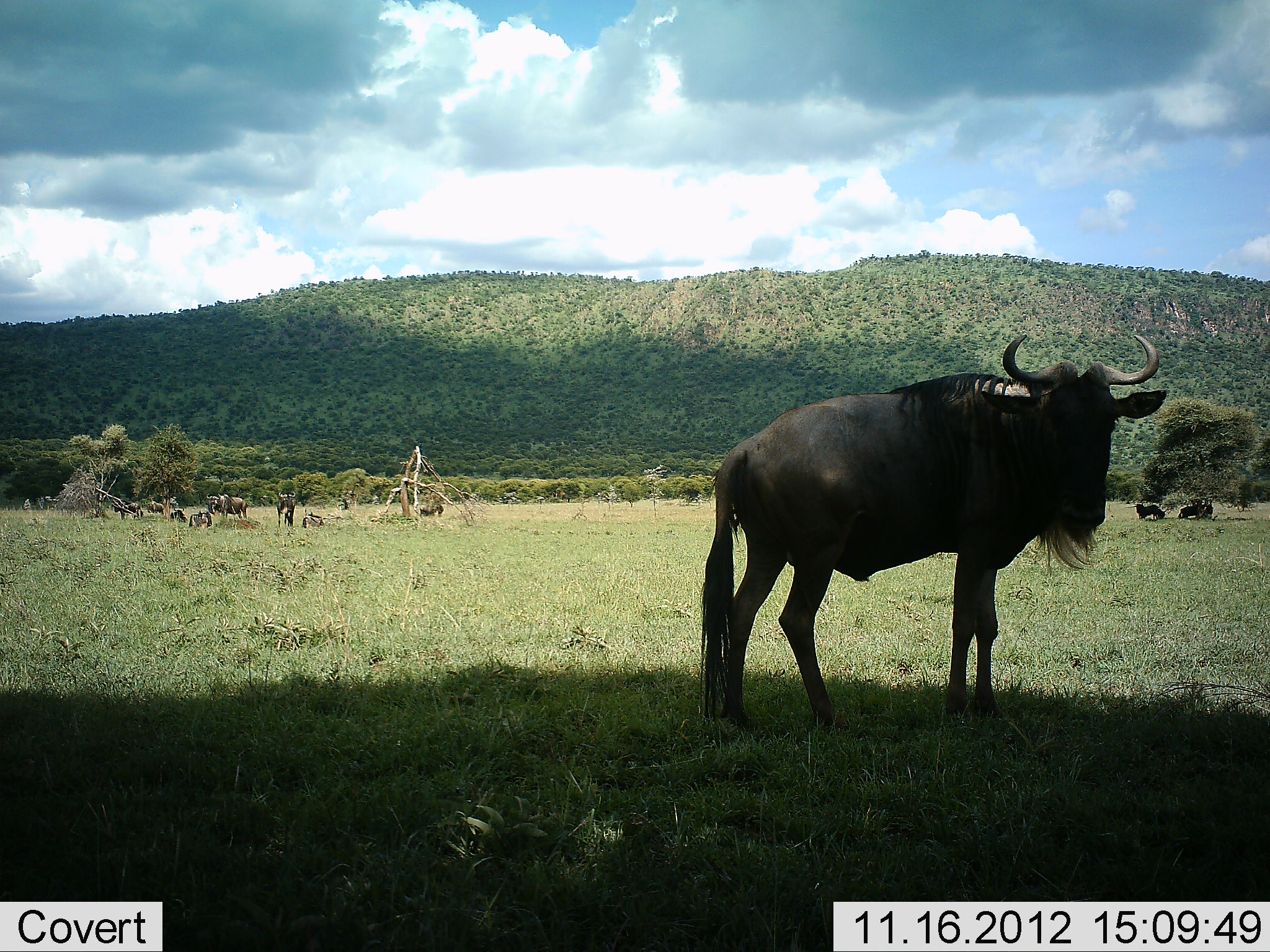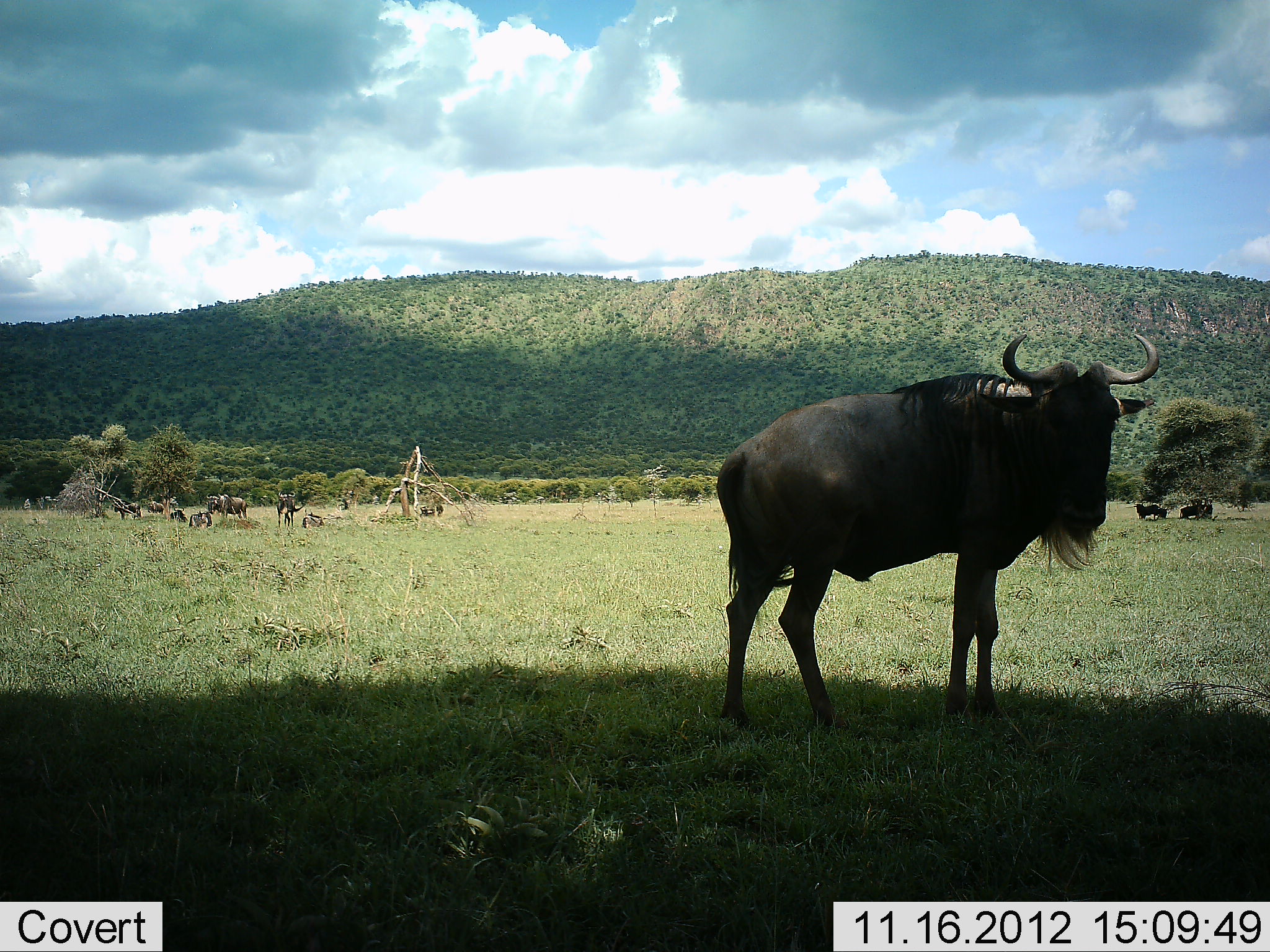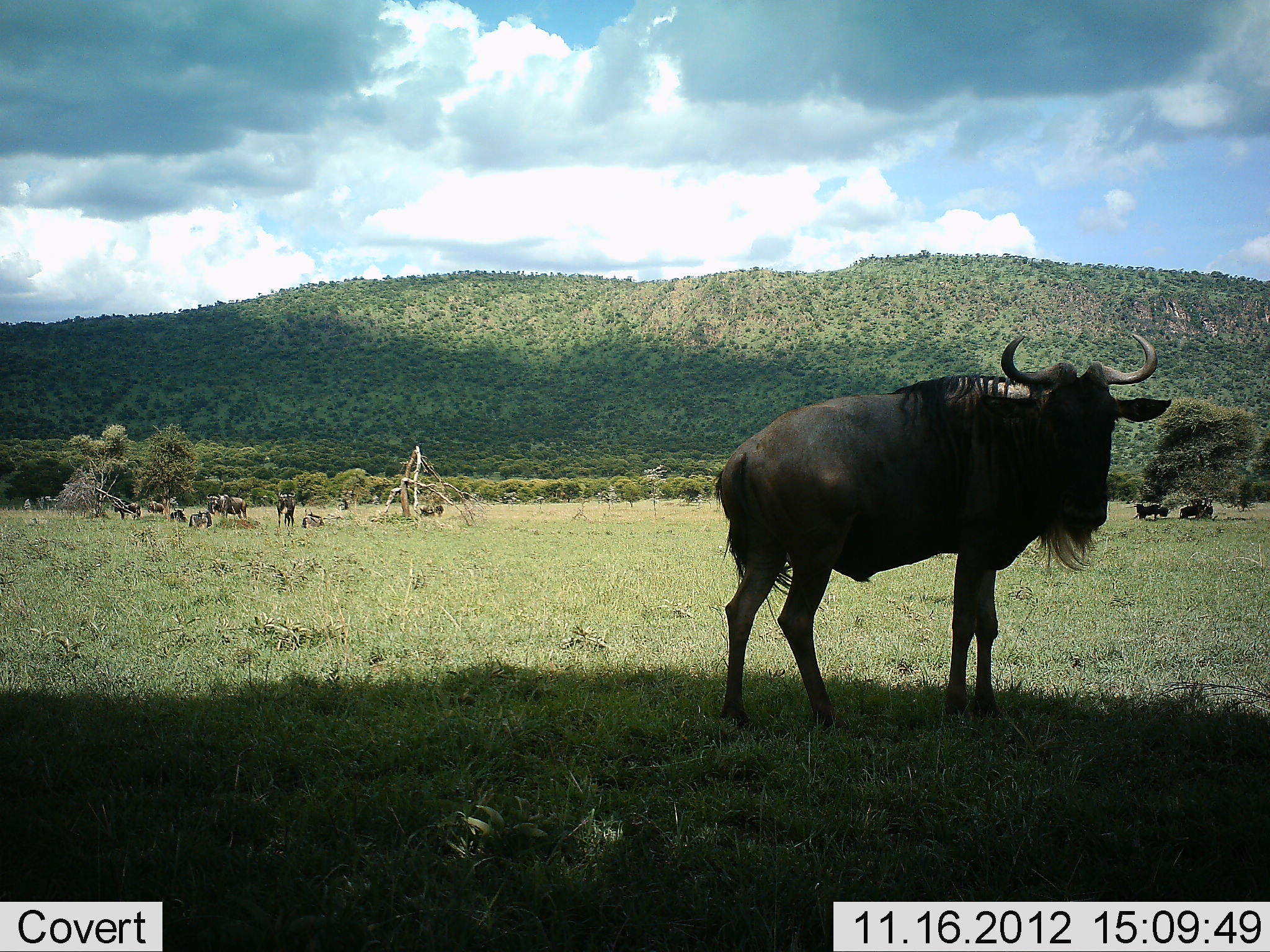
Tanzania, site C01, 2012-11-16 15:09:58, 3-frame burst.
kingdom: Animalia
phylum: Chordata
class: Mammalia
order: Artiodactyla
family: Bovidae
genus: Connochaetes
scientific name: Connochaetes taurinus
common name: blue wildebeest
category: wildebeest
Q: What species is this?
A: Wildebeest (blue wildebeest) (Connochaetes taurinus).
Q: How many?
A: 11-50.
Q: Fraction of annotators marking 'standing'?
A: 100%.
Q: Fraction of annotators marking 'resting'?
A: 70%.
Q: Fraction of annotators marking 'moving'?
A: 0%.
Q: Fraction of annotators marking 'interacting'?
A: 0%.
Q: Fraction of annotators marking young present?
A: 10%.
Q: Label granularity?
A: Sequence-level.